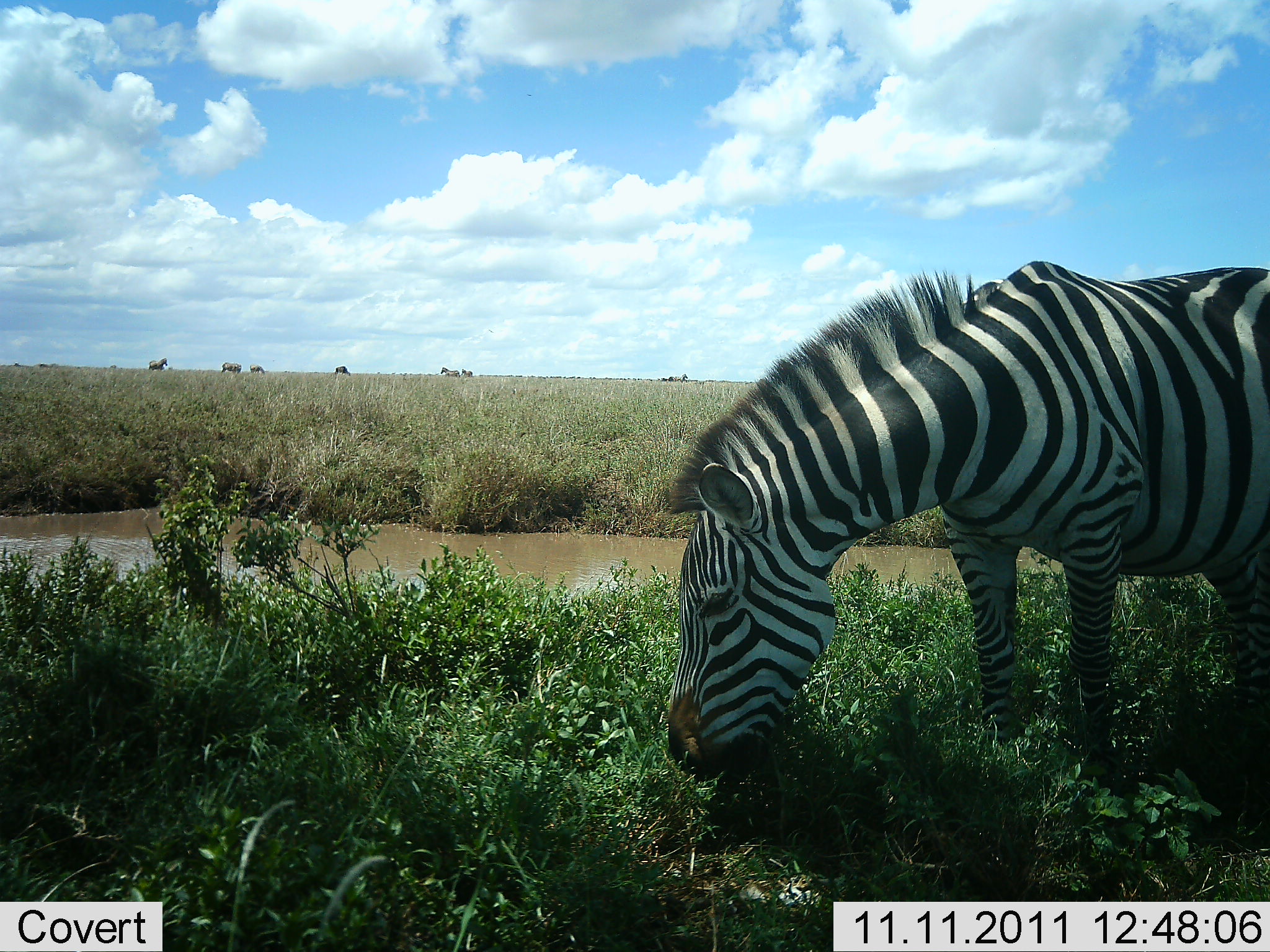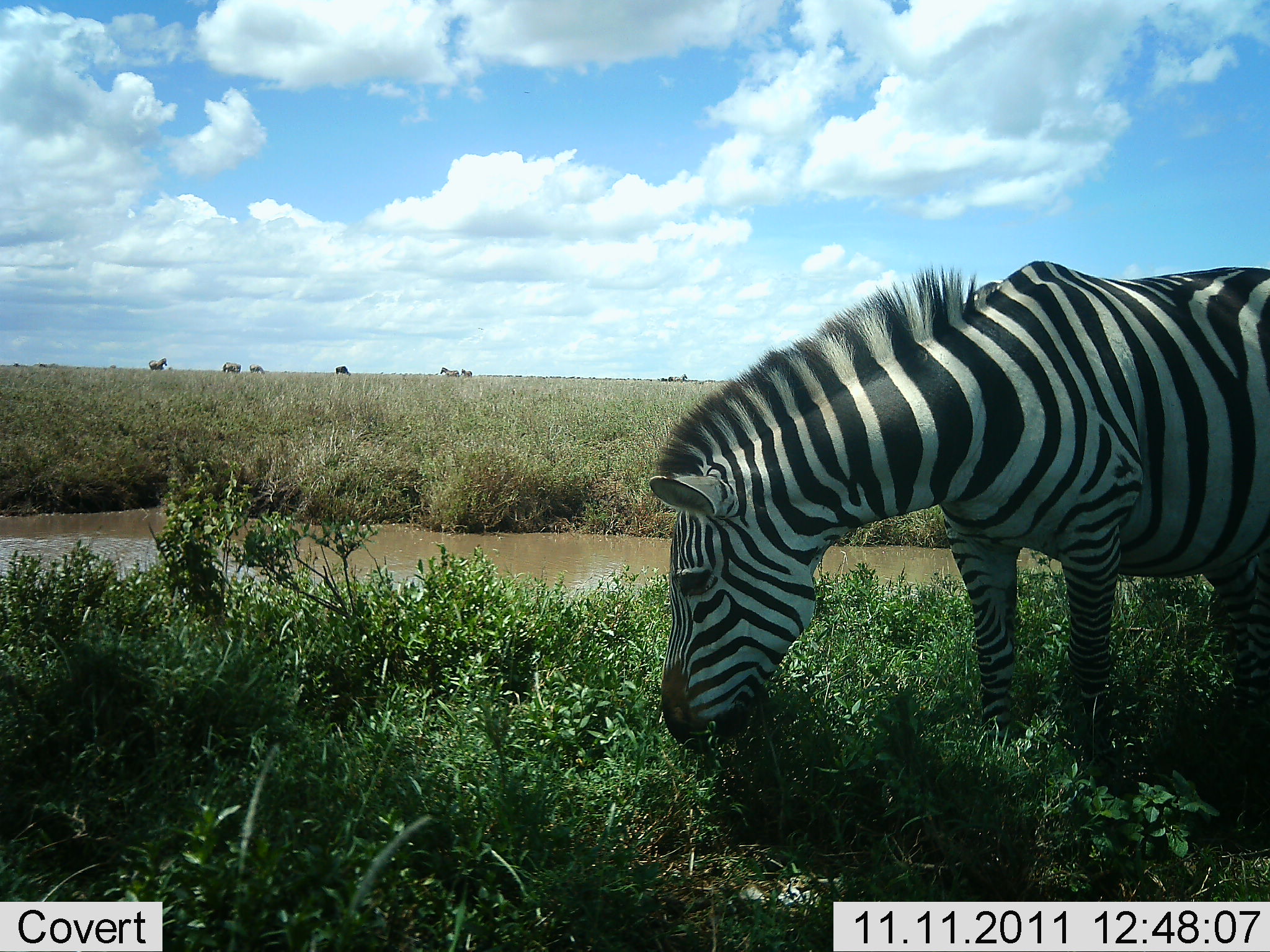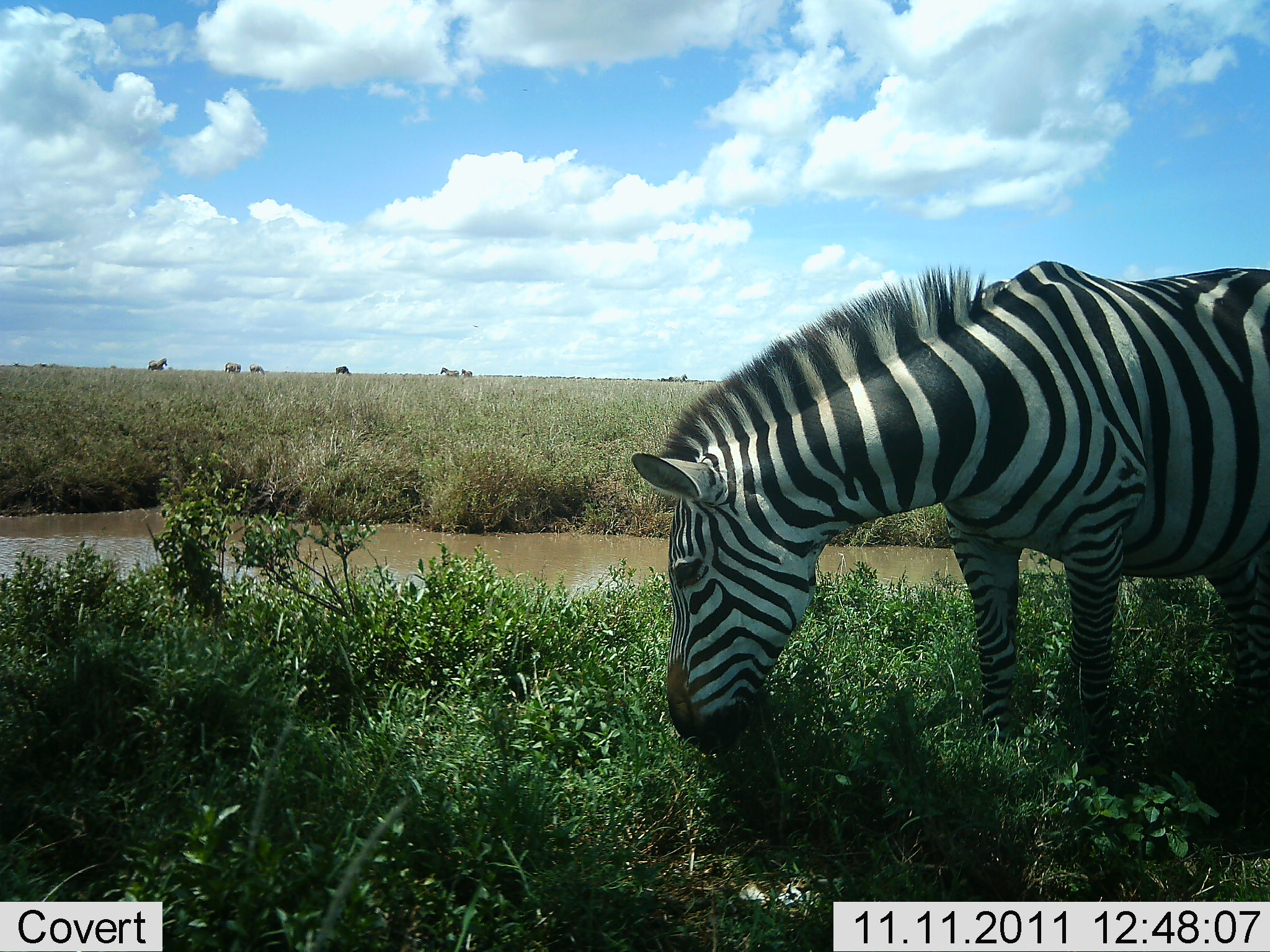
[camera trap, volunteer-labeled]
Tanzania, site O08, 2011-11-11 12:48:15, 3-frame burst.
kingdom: Animalia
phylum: Chordata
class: Mammalia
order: Perissodactyla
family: Equidae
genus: Equus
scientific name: Equus quagga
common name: plains zebra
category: zebra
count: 1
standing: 21%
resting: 0%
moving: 7%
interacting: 0%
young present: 0%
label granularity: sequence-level